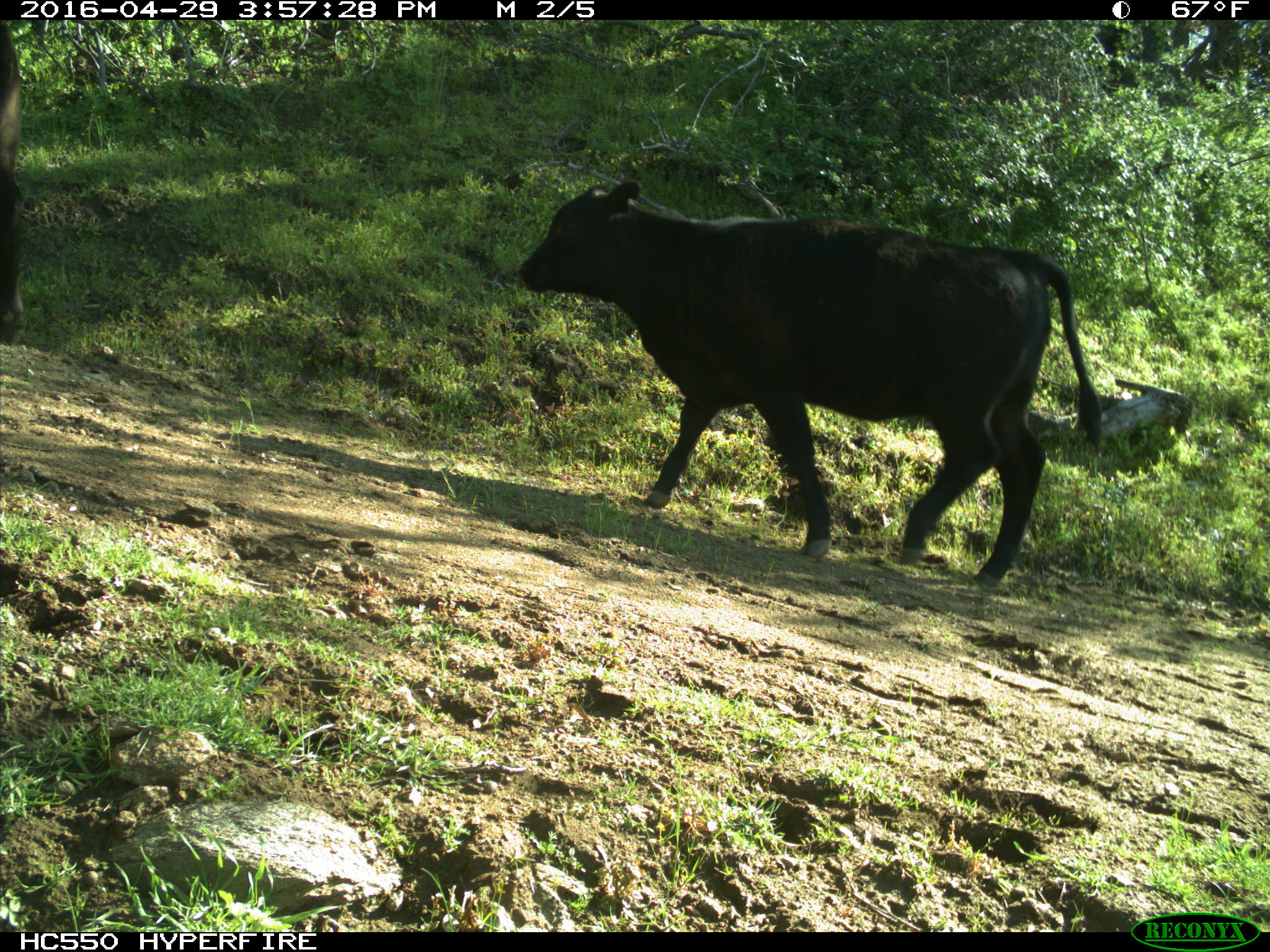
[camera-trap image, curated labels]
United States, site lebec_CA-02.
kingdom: Animalia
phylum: Chordata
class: Mammalia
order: Artiodactyla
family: Bovidae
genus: Bos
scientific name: Bos taurus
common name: domestic cow